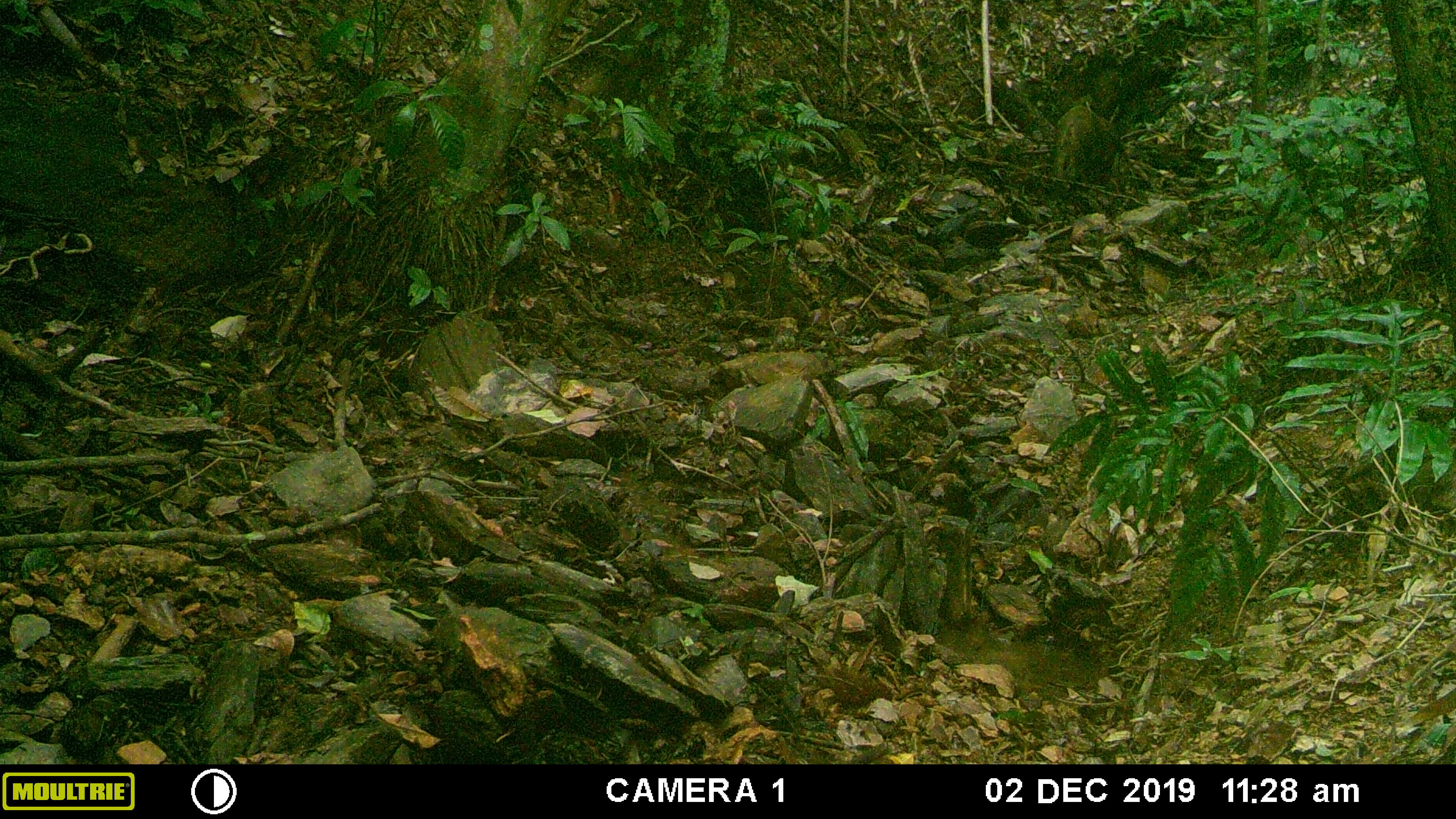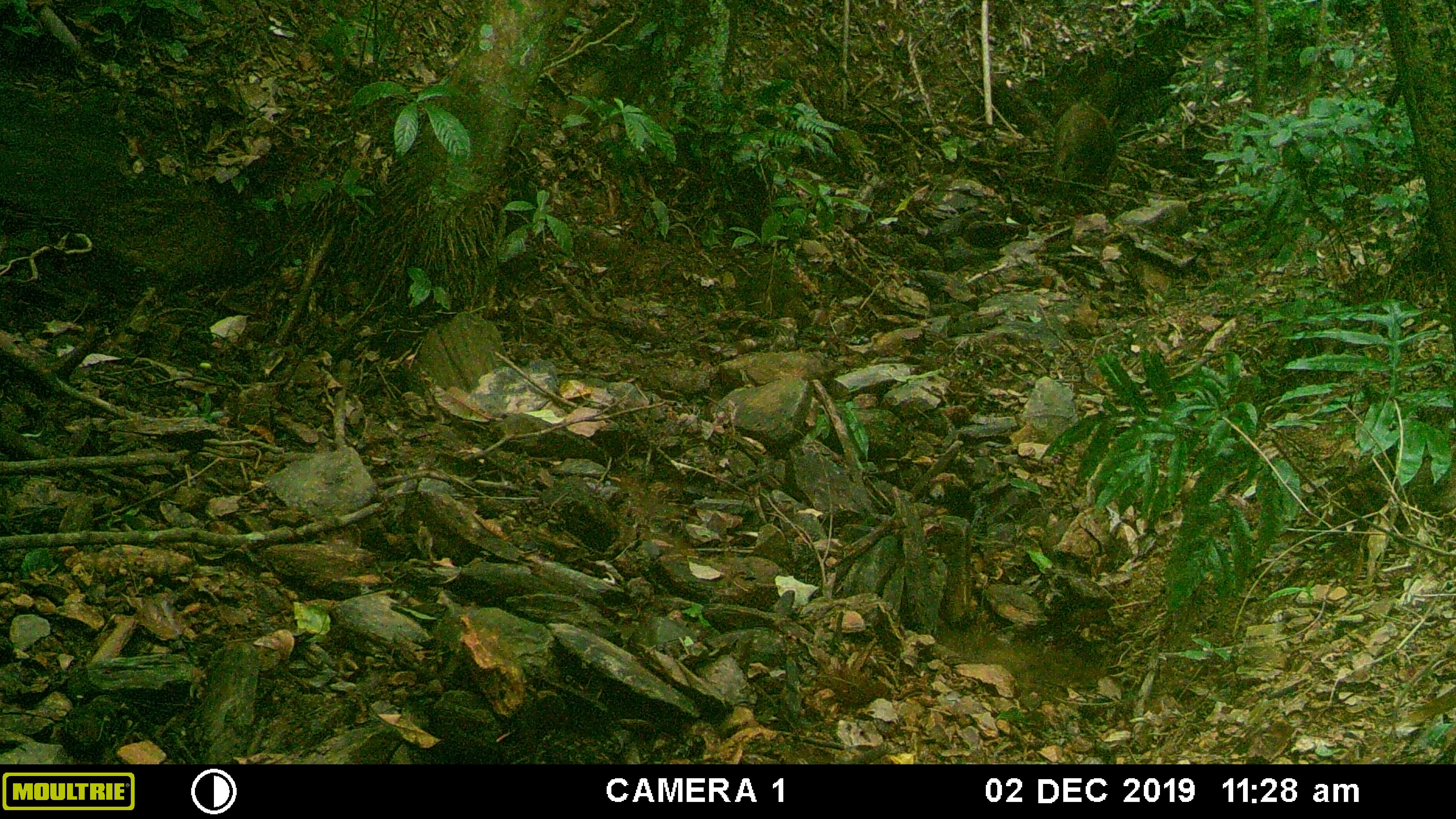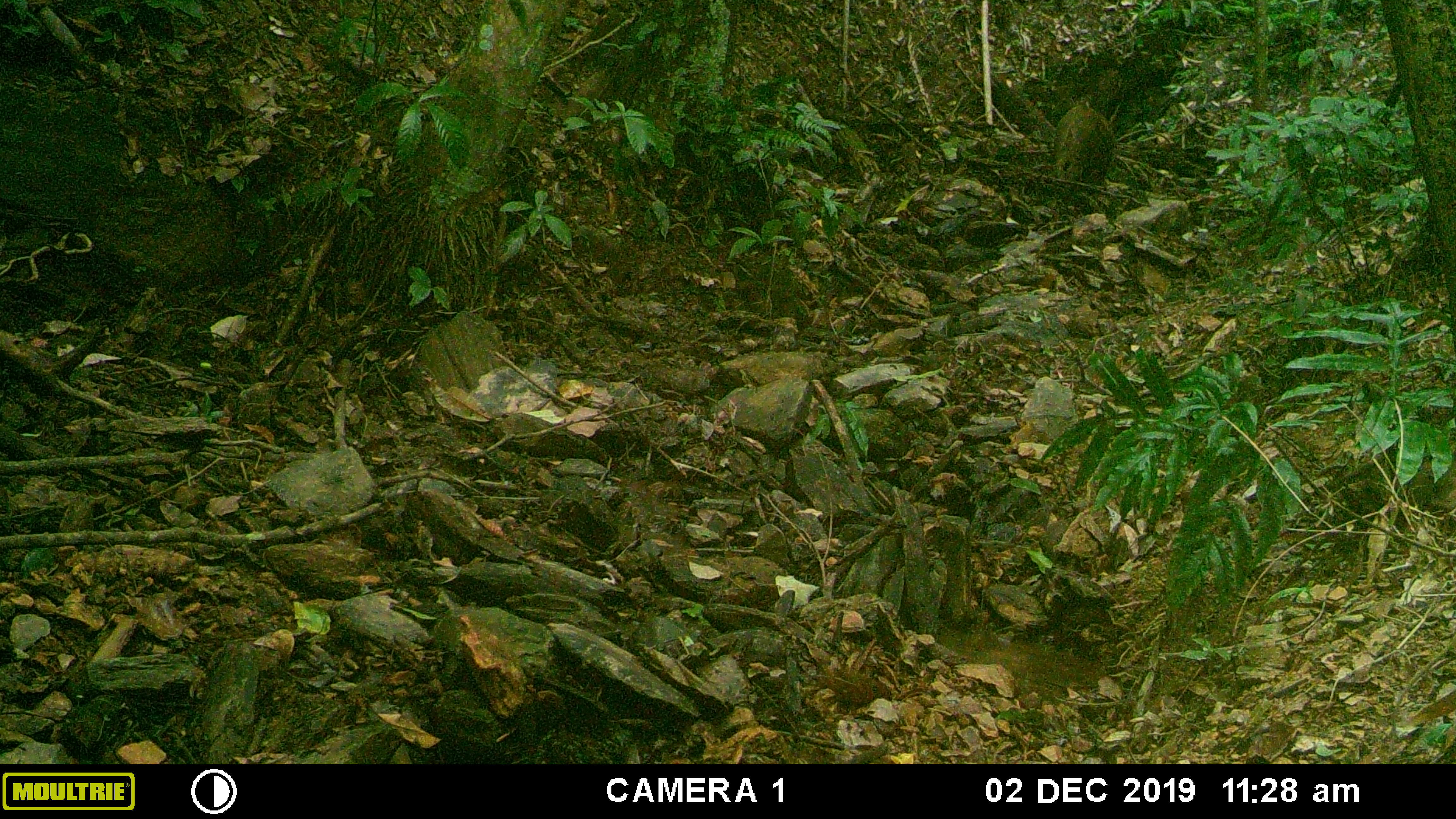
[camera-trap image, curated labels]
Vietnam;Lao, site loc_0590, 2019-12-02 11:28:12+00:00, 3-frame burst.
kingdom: Animalia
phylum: Chordata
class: Mammalia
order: Artiodactyla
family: Suidae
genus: Sus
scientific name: Sus scrofa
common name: eurasian wild pig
Eurasian wild pig (Sus scrofa). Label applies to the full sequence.